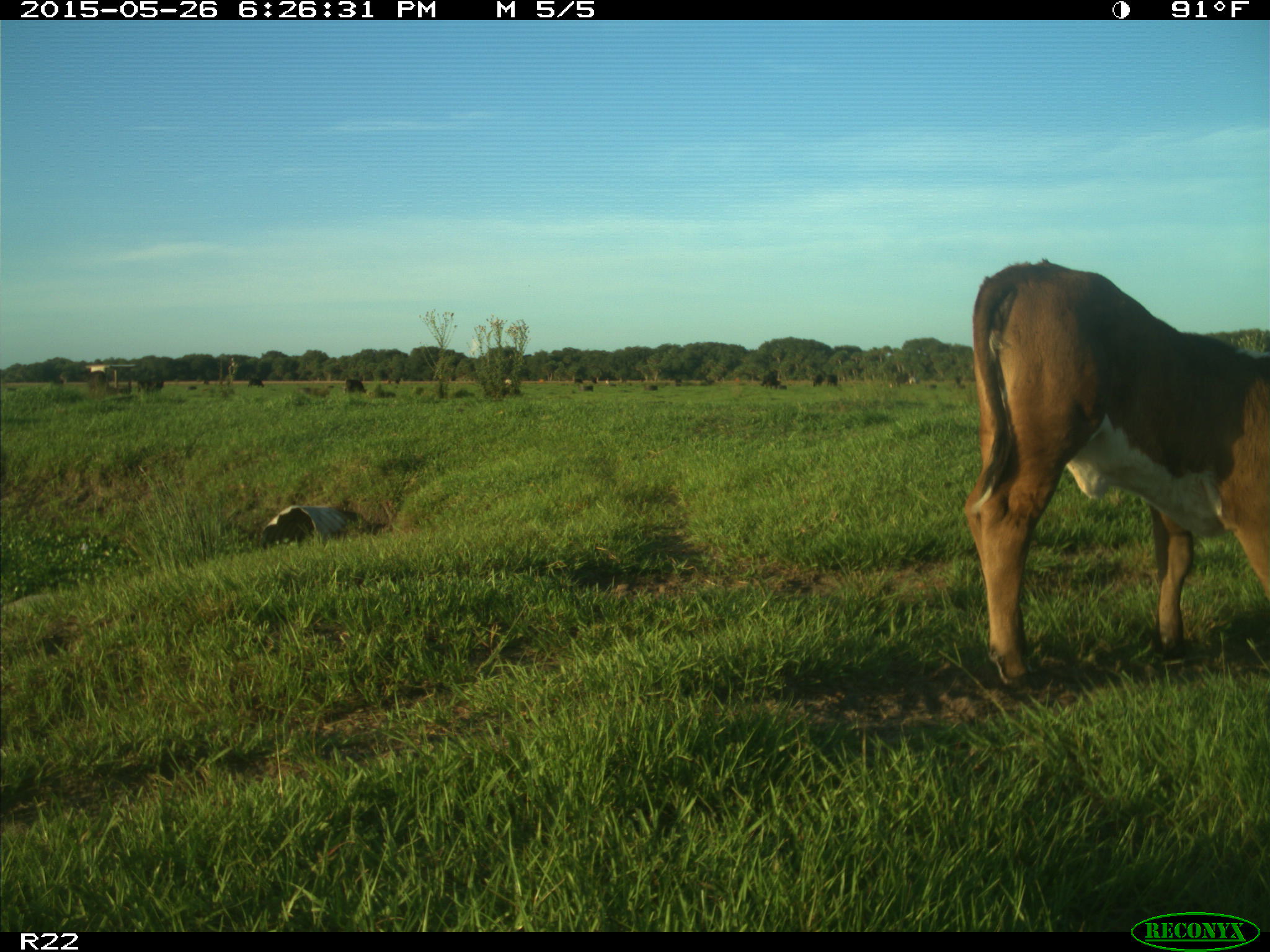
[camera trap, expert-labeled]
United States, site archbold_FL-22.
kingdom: Animalia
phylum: Chordata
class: Mammalia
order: Artiodactyla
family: Bovidae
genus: Bos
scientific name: Bos taurus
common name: domestic cow